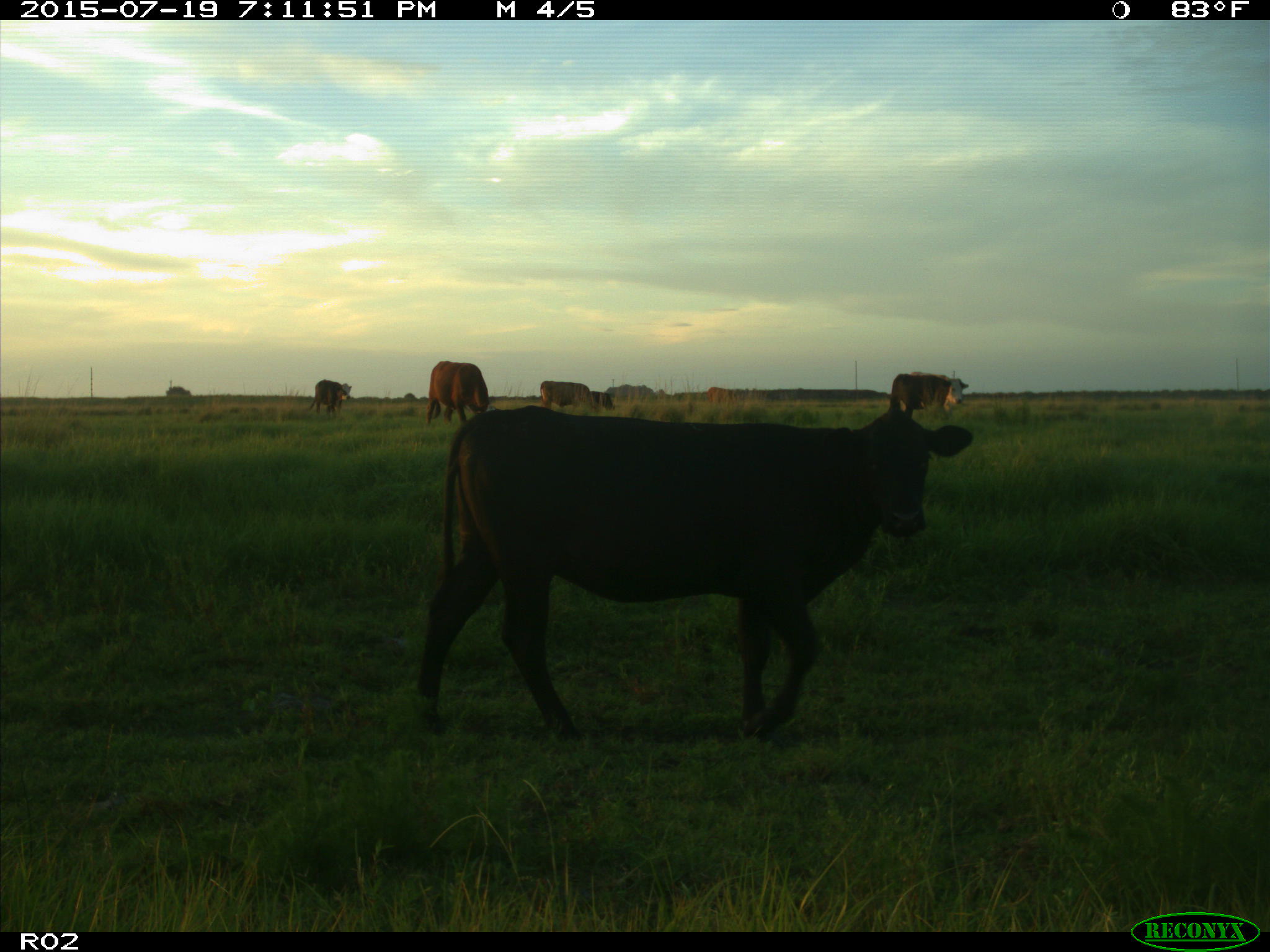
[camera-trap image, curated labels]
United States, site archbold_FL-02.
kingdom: Animalia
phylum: Chordata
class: Mammalia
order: Artiodactyla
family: Bovidae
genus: Bos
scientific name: Bos taurus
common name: domestic cow